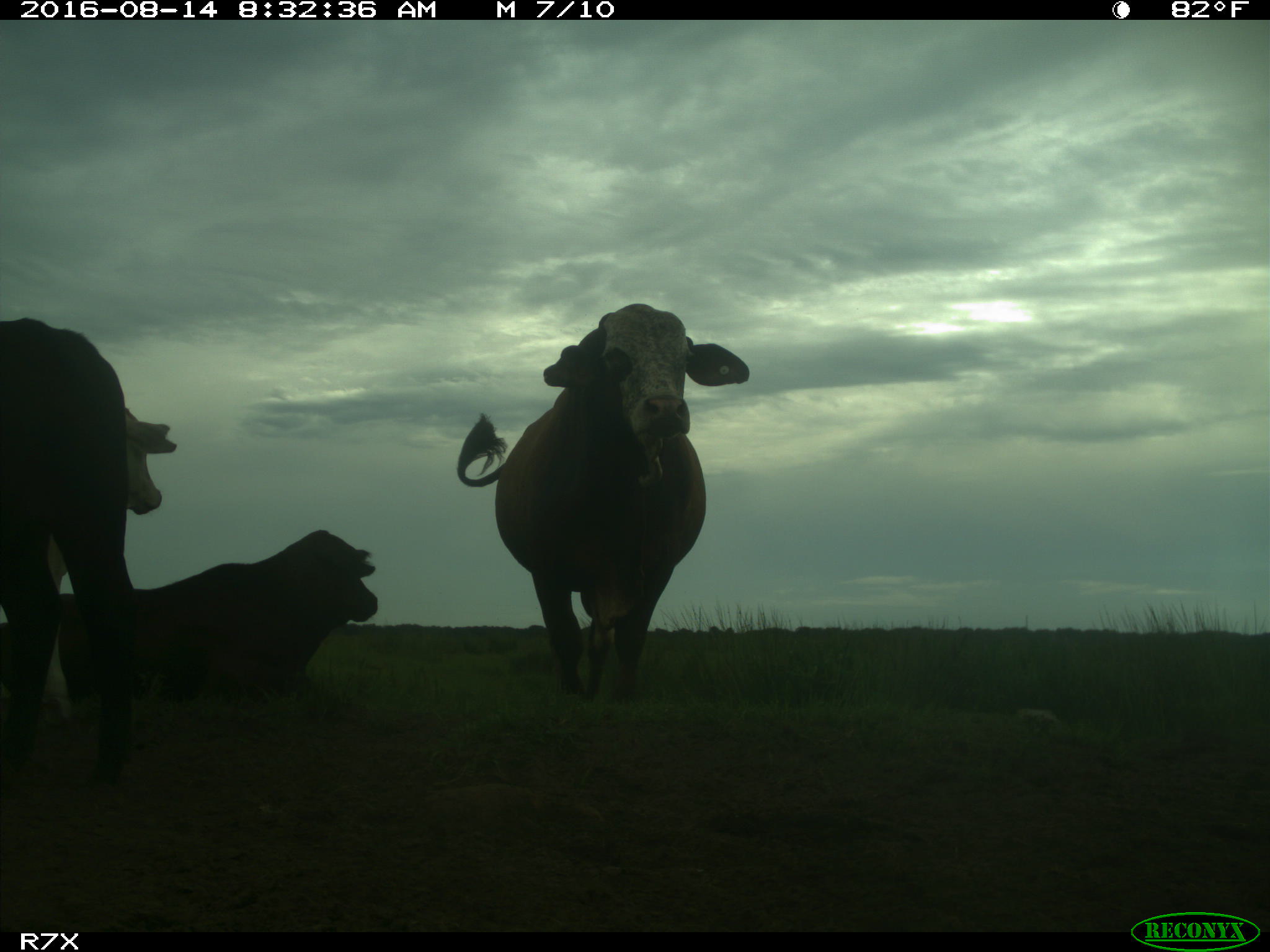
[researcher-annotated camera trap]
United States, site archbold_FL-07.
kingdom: Animalia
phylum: Chordata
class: Mammalia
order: Artiodactyla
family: Bovidae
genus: Bos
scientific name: Bos taurus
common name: domestic cow